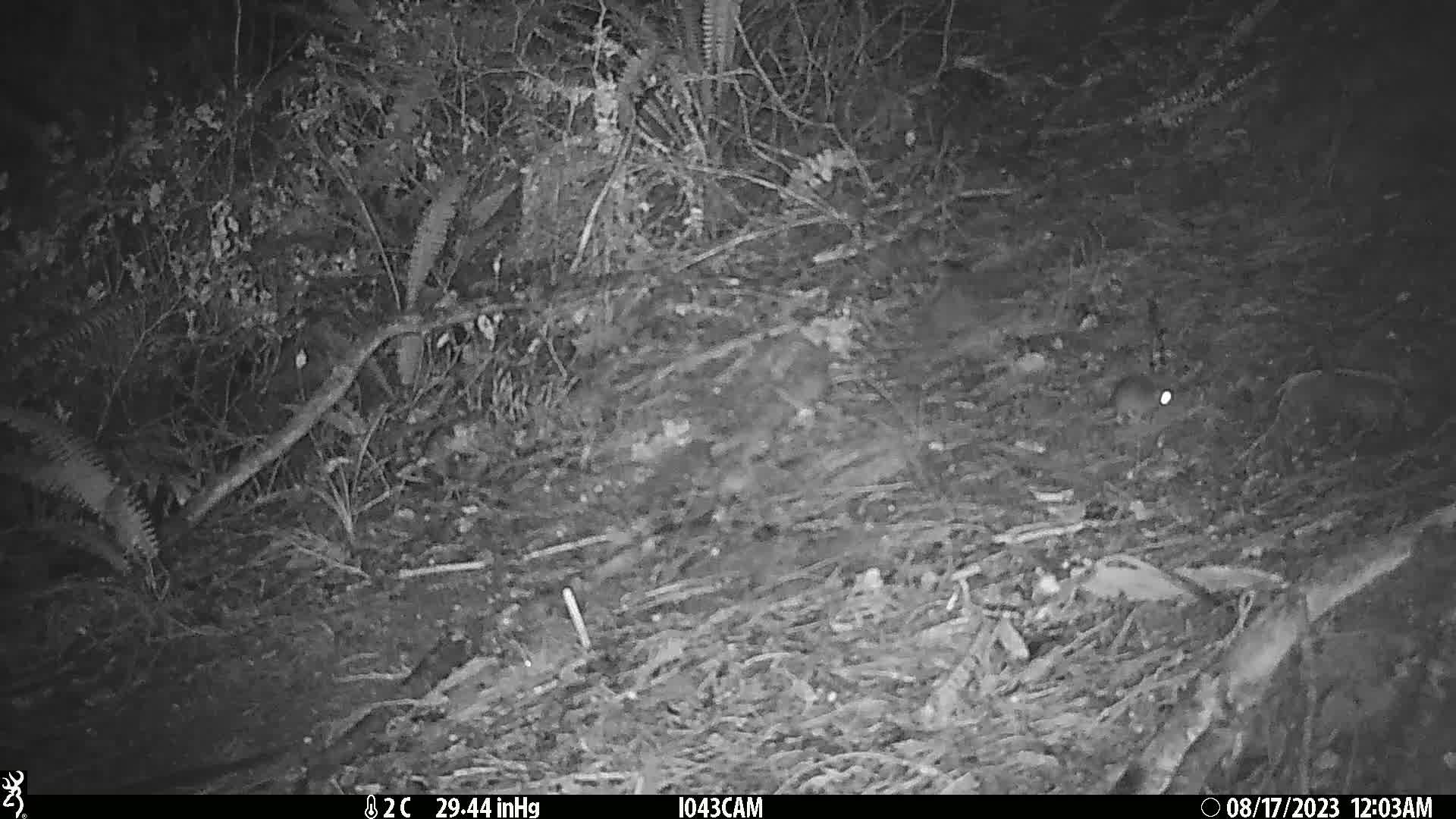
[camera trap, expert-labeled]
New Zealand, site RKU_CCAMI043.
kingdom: Animalia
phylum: Chordata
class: Mammalia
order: Rodentia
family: Muridae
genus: Rattus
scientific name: Rattus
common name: rat